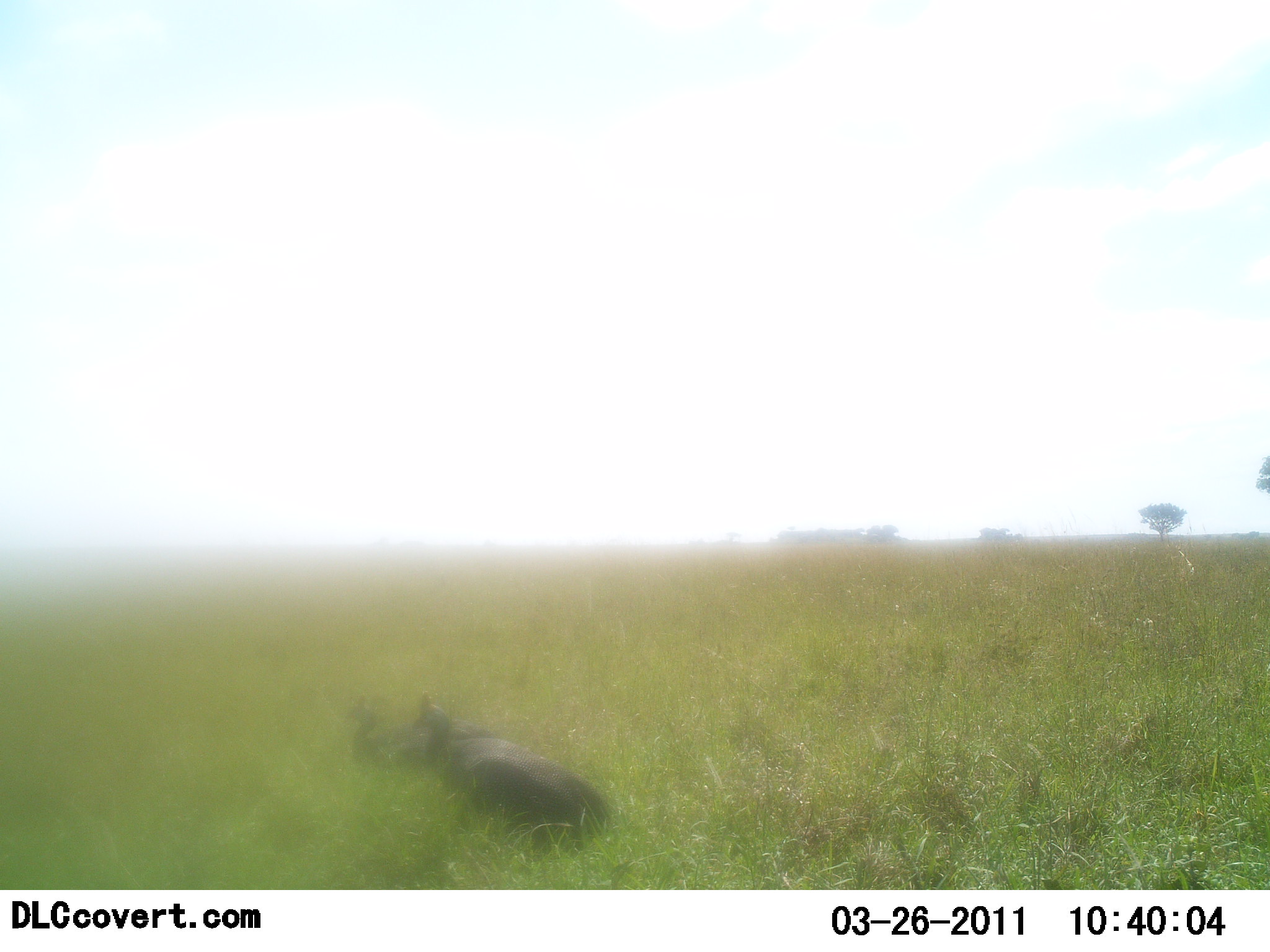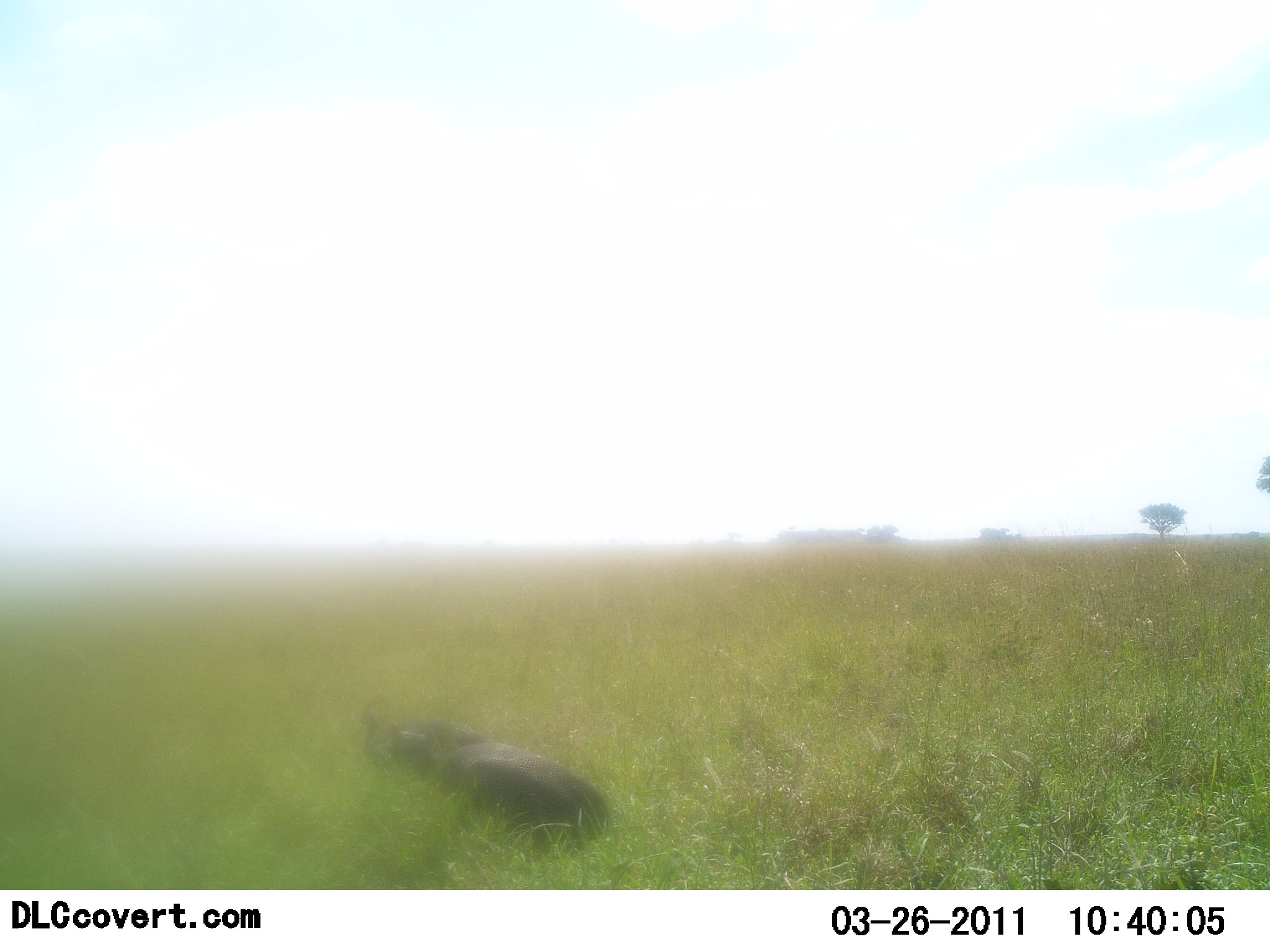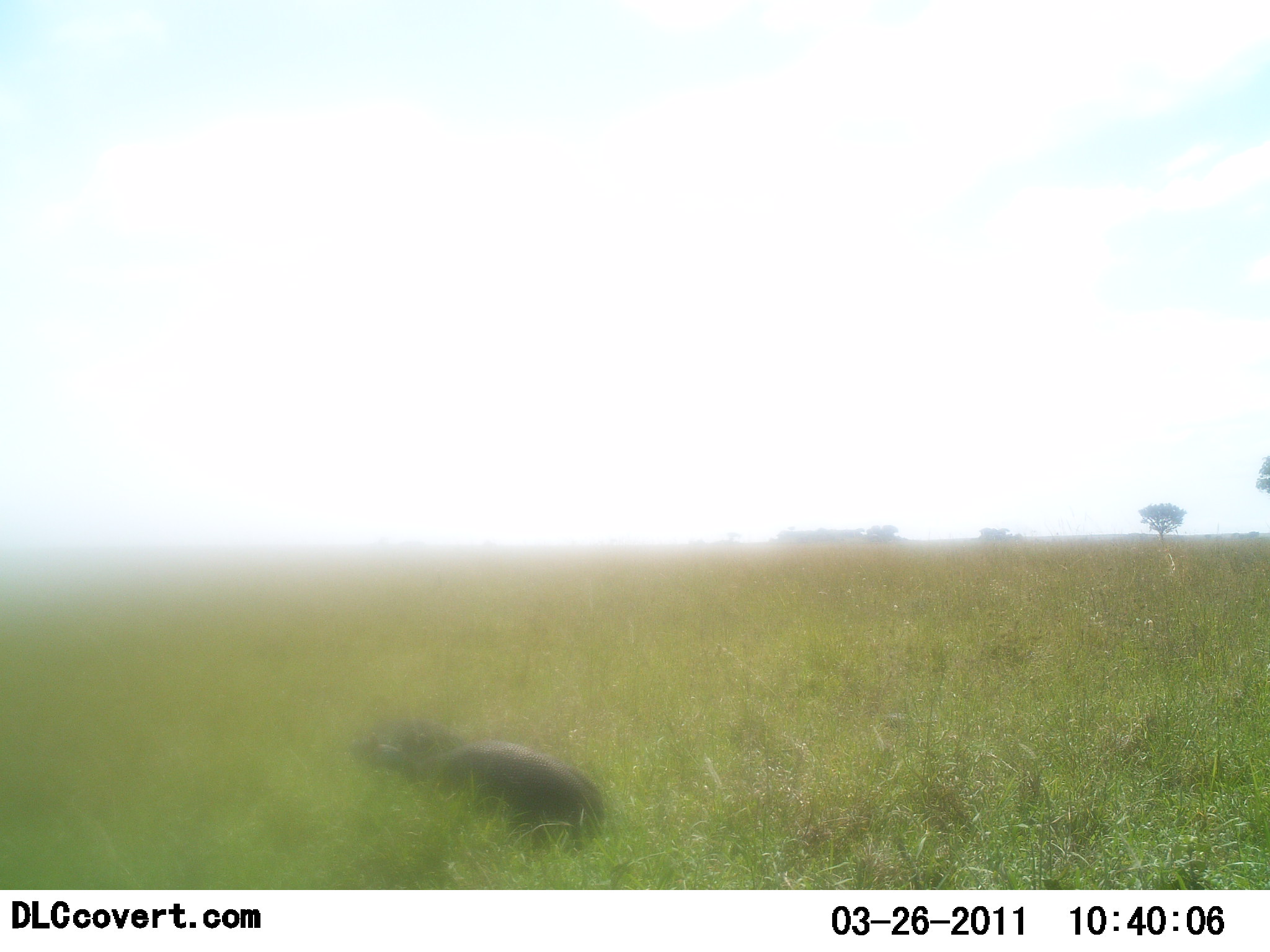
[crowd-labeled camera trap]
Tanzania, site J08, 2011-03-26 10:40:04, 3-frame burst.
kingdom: Animalia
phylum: Chordata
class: Aves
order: Galliformes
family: Numididae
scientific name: Numididae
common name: guinea fowl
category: guineafowl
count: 2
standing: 40%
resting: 0%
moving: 60%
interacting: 0%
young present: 0%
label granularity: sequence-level